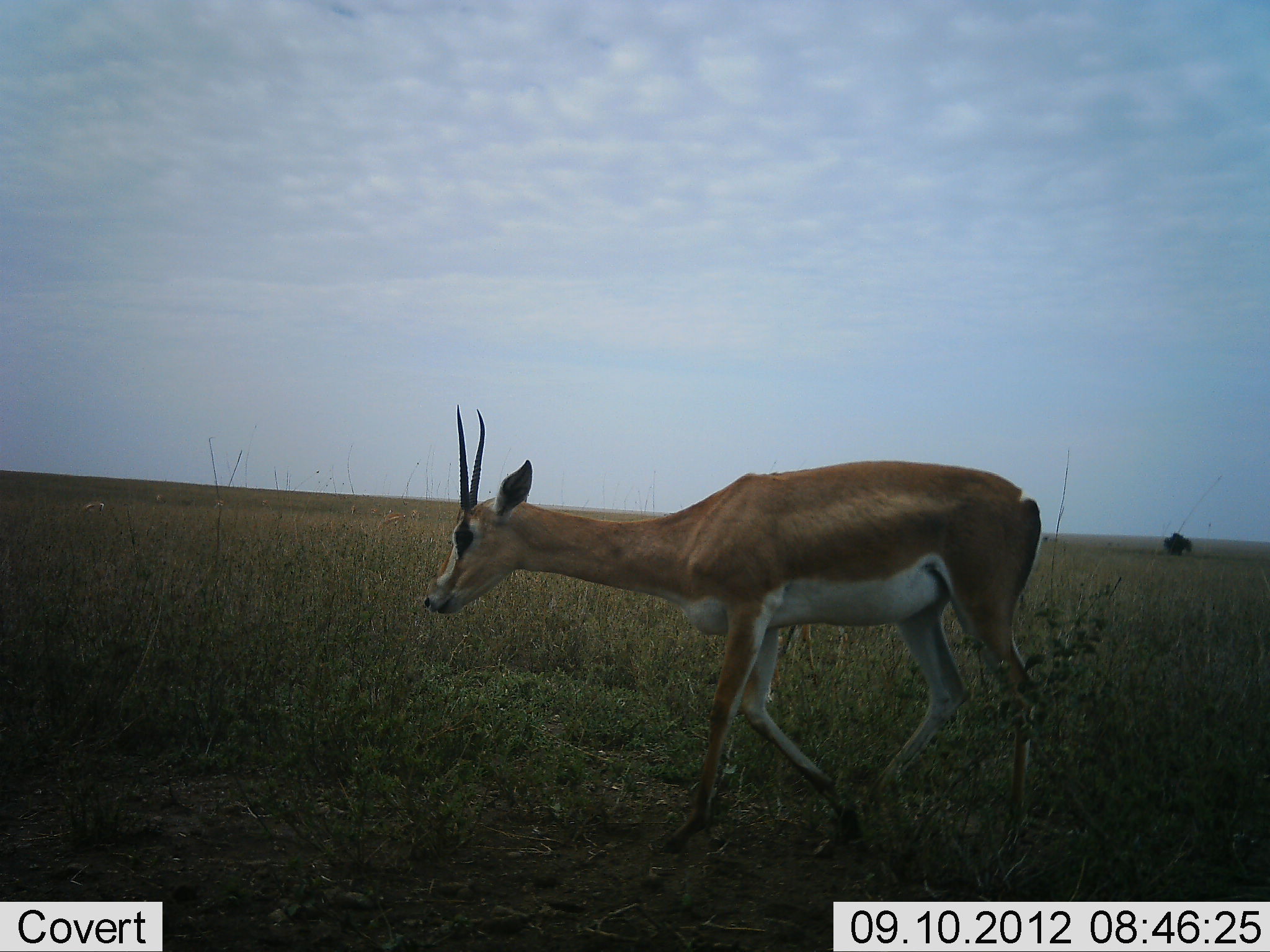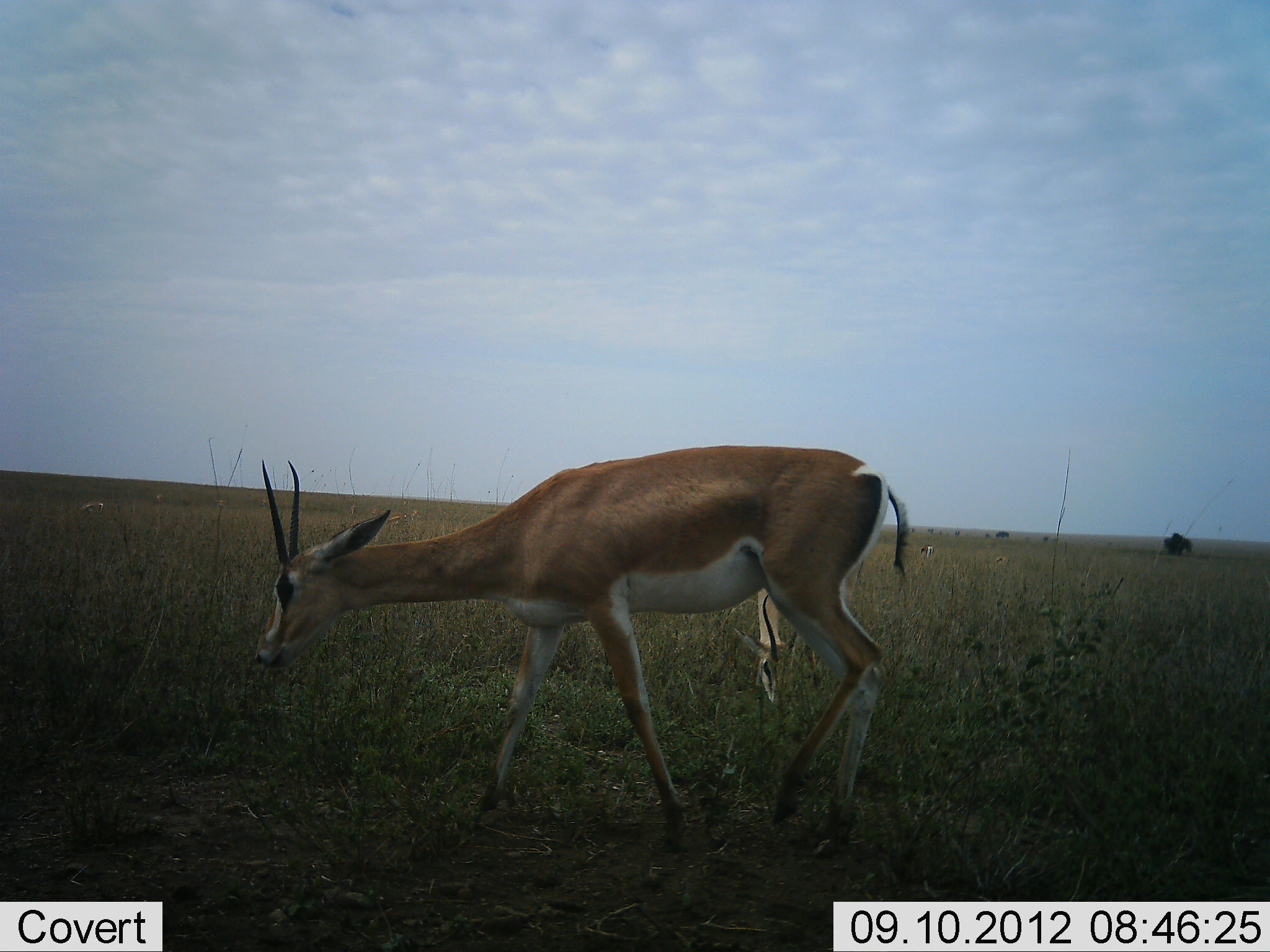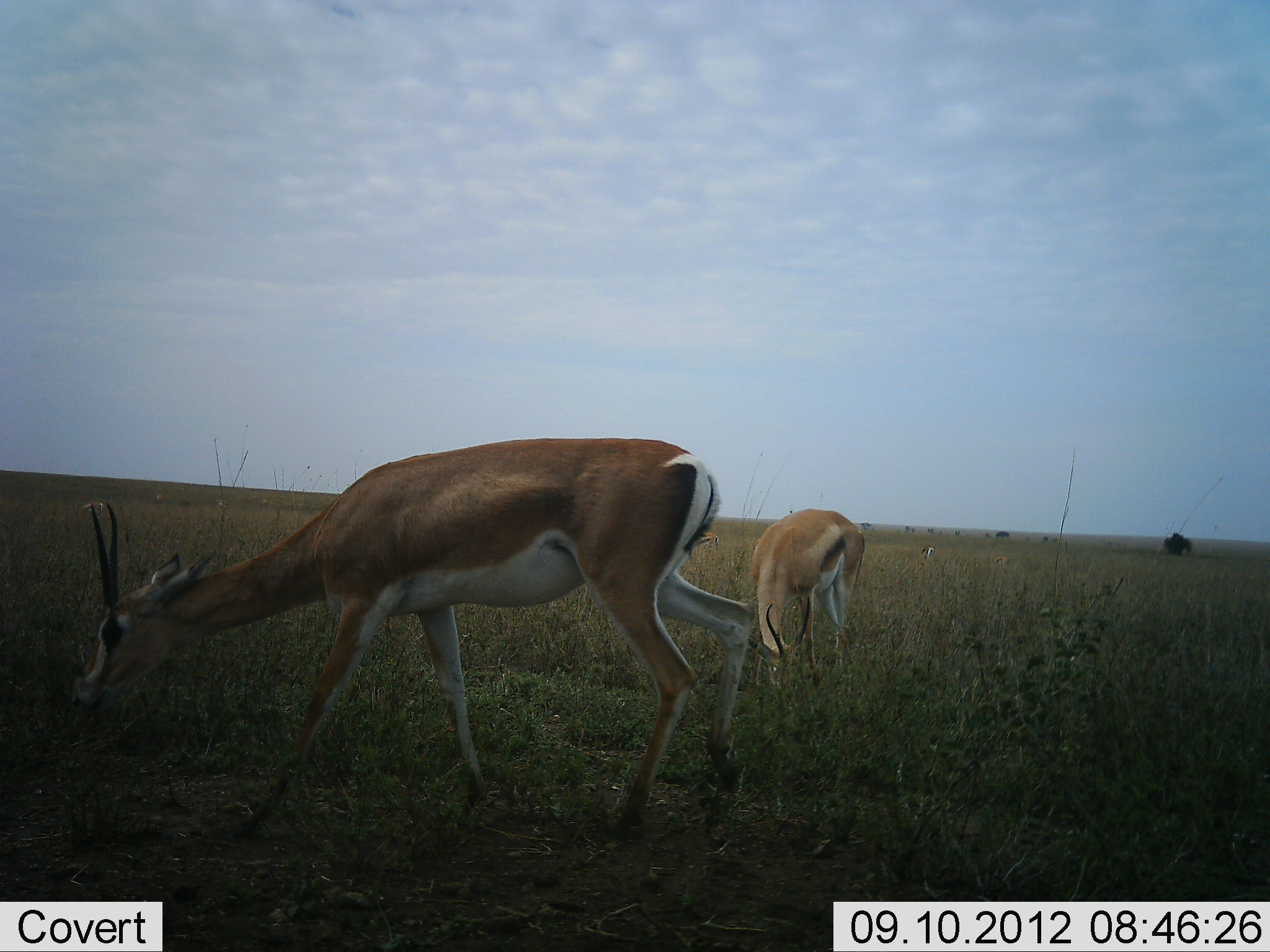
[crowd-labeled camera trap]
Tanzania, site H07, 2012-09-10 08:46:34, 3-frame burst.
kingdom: Animalia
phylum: Chordata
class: Mammalia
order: Artiodactyla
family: Bovidae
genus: Nanger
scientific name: Nanger granti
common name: grant's gazelle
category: gazellegrants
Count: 2.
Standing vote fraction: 30%.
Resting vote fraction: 0%.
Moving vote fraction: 60%.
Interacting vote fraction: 0%.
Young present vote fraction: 10%.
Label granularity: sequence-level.